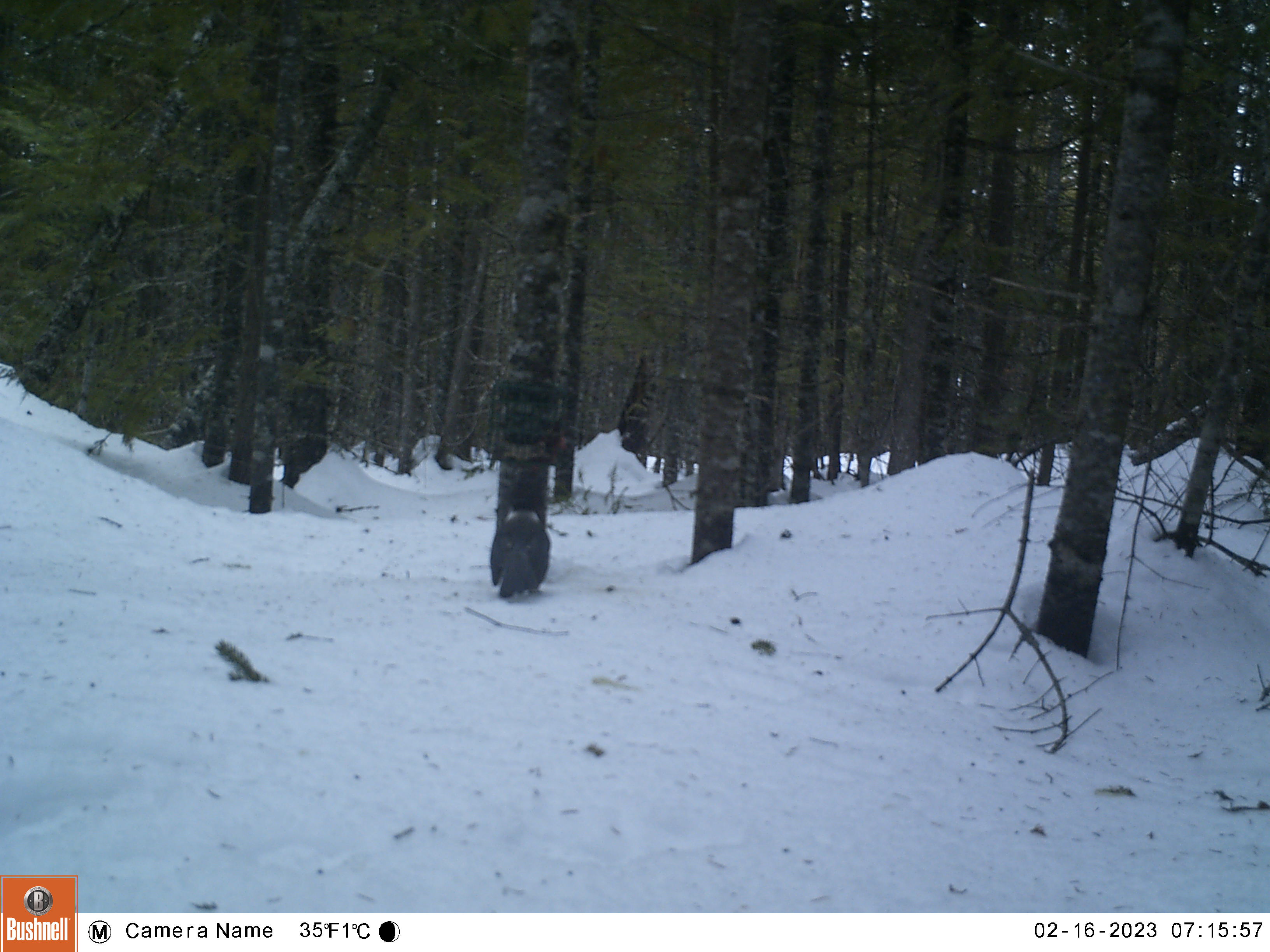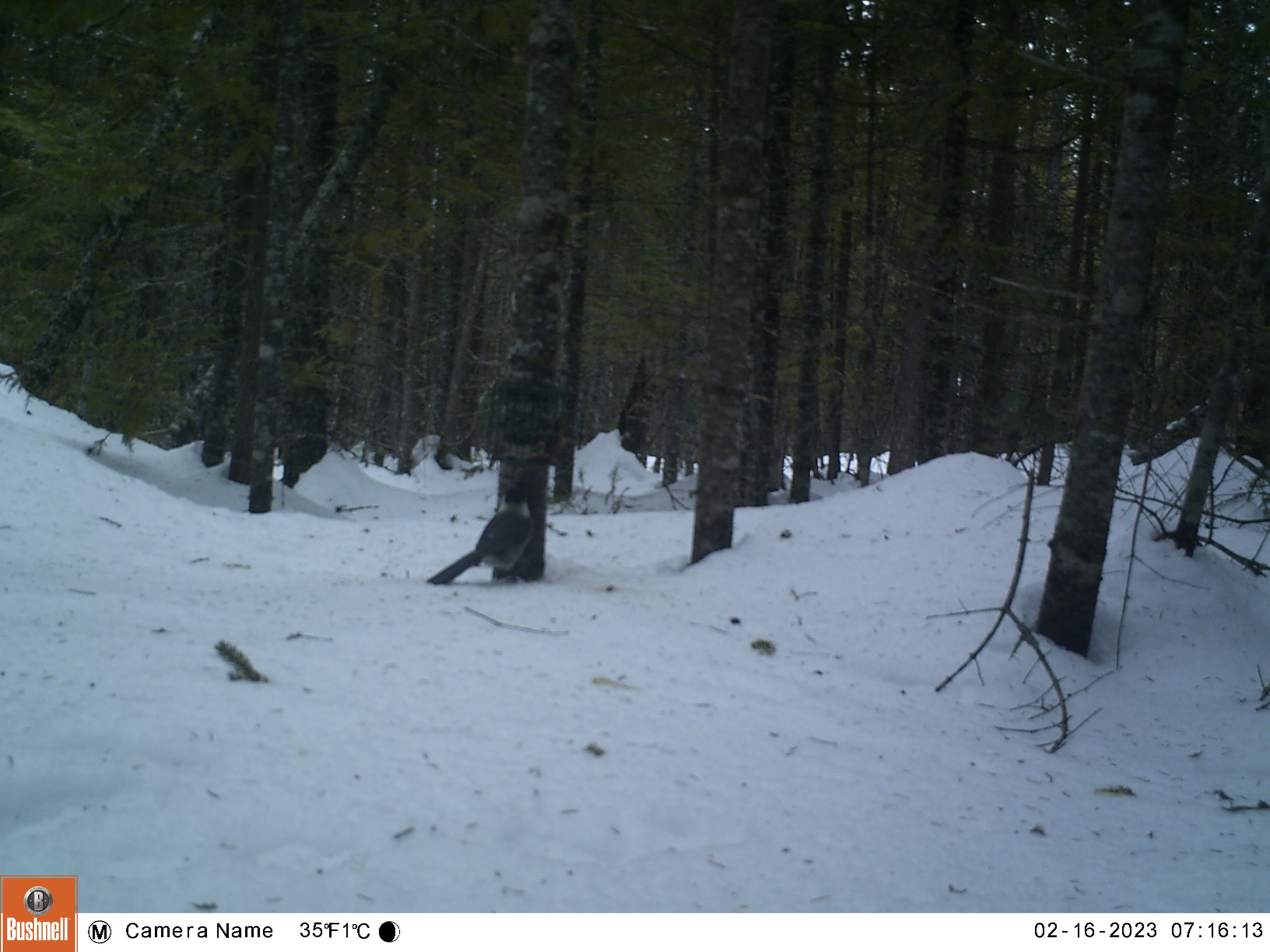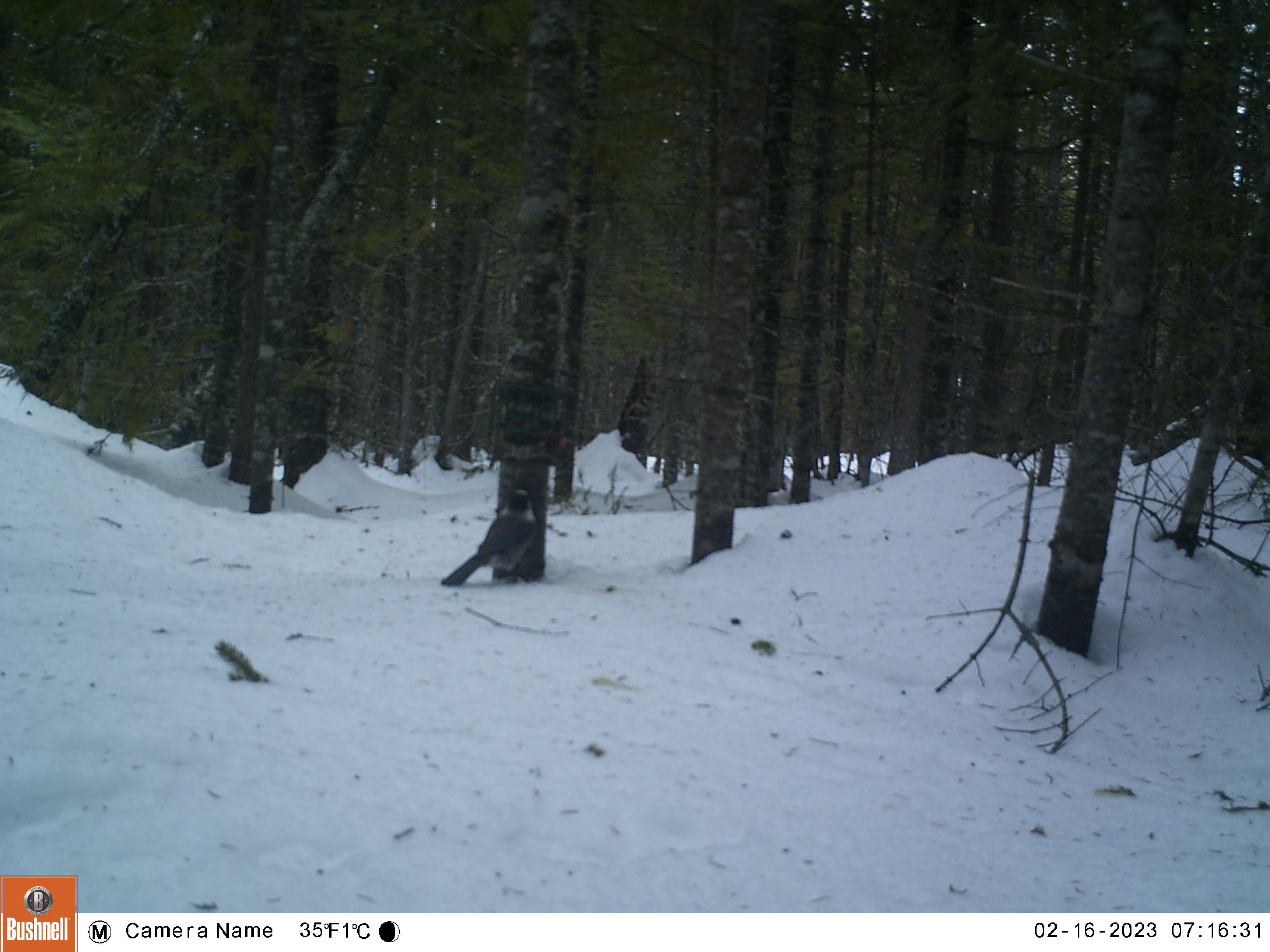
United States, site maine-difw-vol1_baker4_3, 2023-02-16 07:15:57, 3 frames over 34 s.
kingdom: Animalia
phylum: Chordata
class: Aves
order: Passeriformes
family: Corvidae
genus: Perisoreus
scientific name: Perisoreus canadensis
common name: canada jay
Canada jay (Perisoreus canadensis).